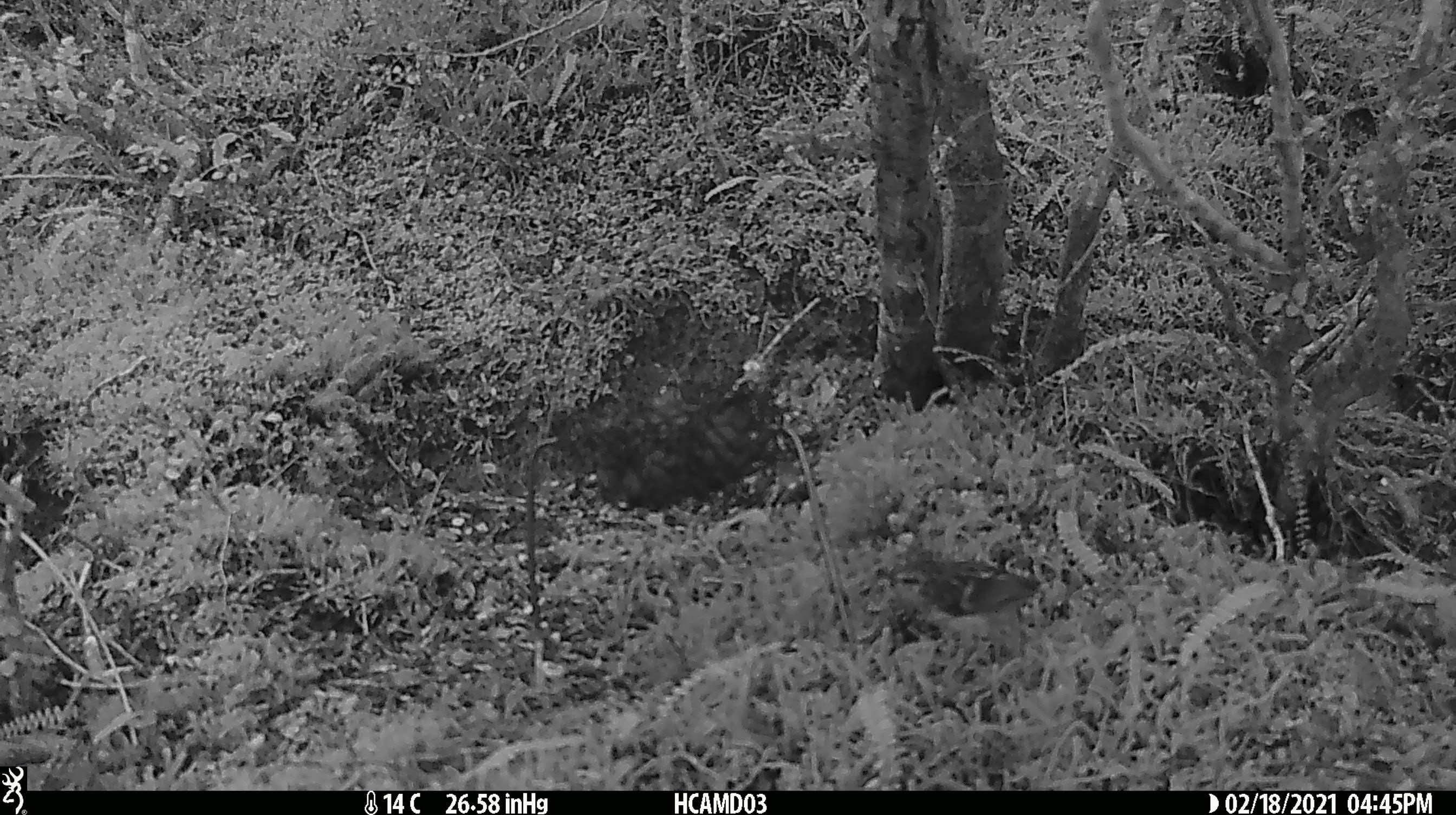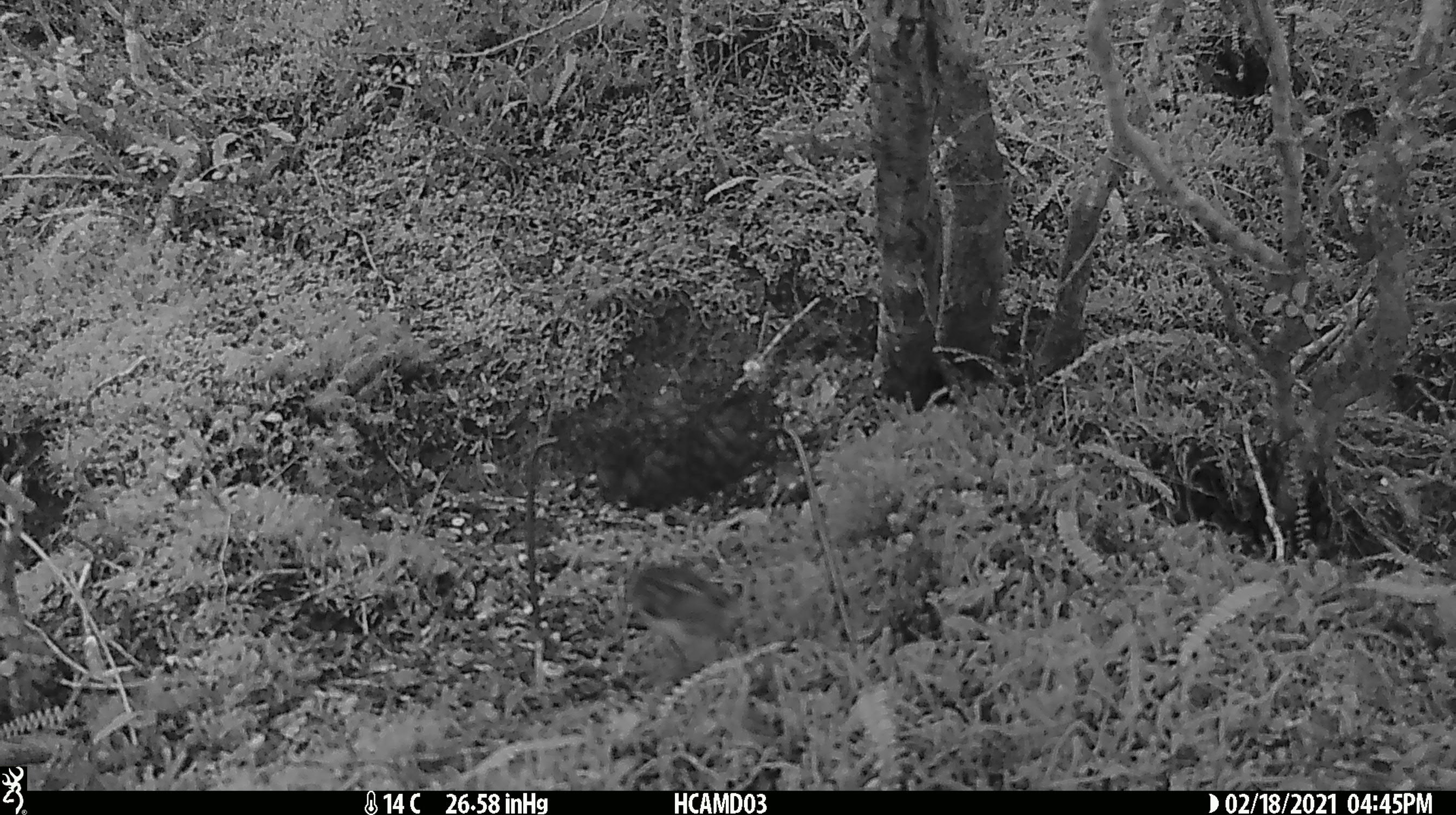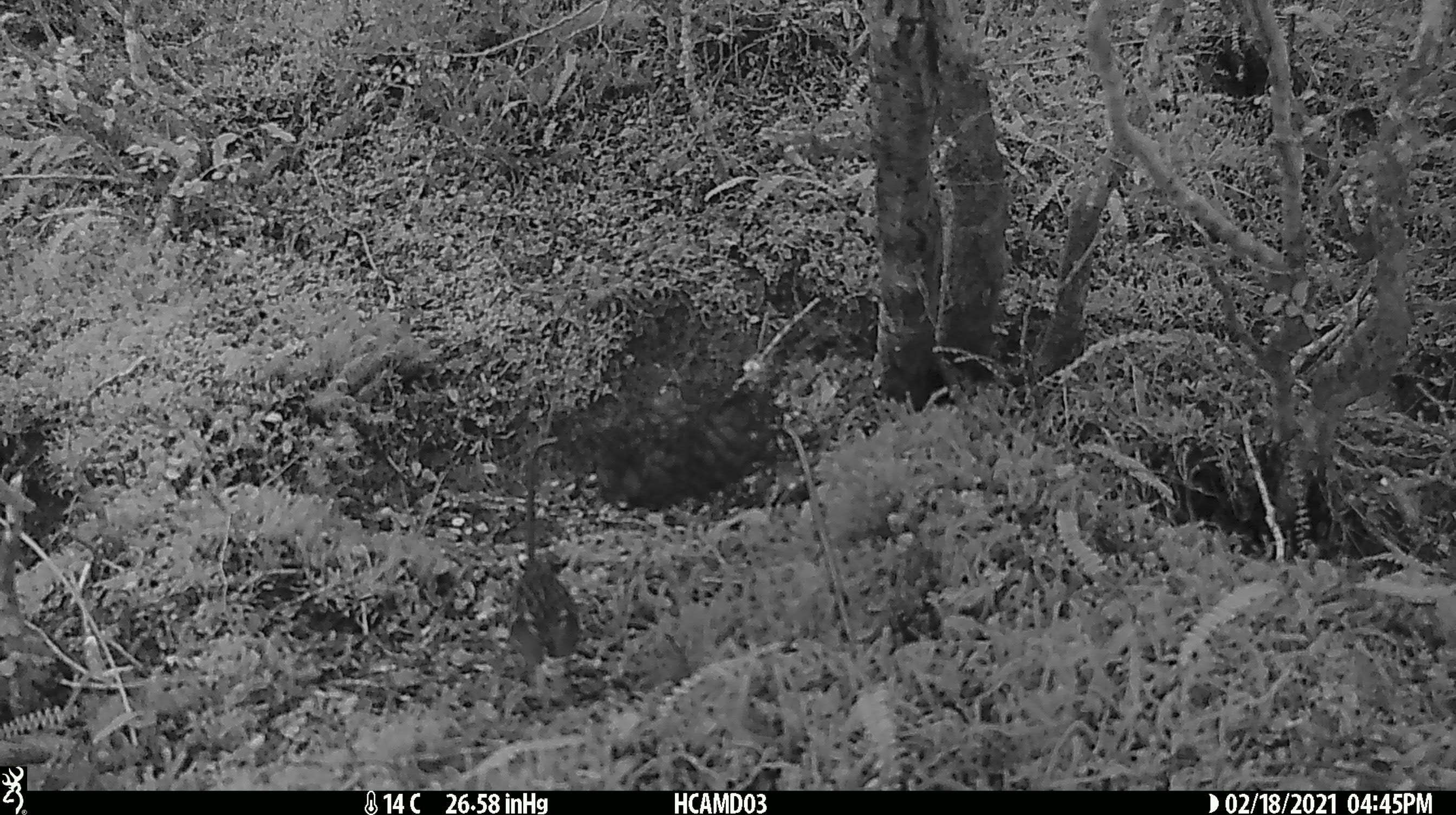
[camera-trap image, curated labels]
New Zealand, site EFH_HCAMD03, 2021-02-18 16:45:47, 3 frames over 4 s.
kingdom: Animalia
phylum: Chordata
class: Aves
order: Passeriformes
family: Acanthisittidae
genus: Acanthisitta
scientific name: Acanthisitta chloris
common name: rifleman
Rifleman (Acanthisitta chloris).